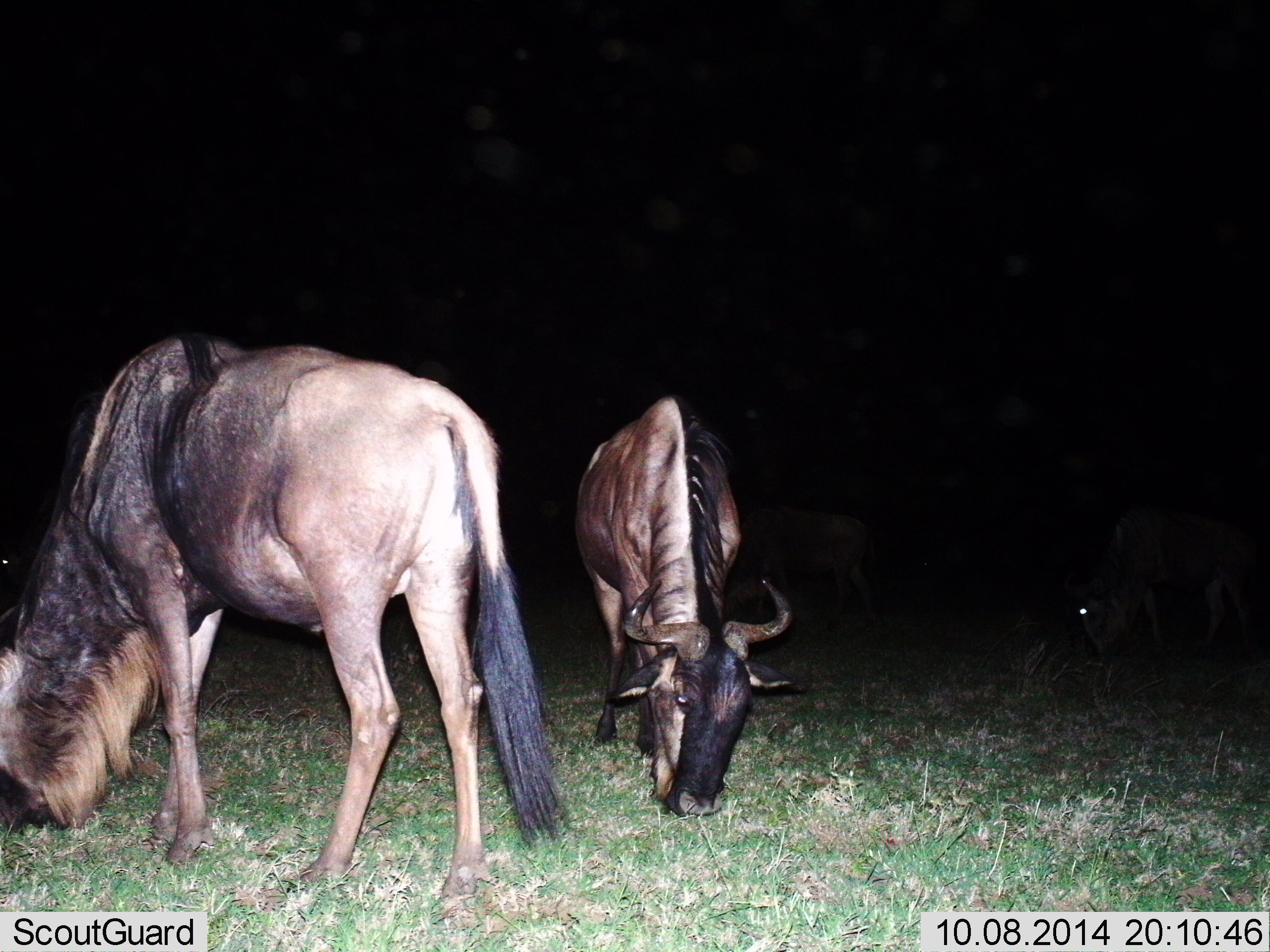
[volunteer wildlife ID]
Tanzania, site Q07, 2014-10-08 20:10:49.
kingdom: Animalia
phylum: Chordata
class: Mammalia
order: Artiodactyla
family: Bovidae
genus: Connochaetes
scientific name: Connochaetes taurinus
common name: blue wildebeest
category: wildebeest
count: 4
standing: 40%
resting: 0%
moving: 0%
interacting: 0%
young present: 0%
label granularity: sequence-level